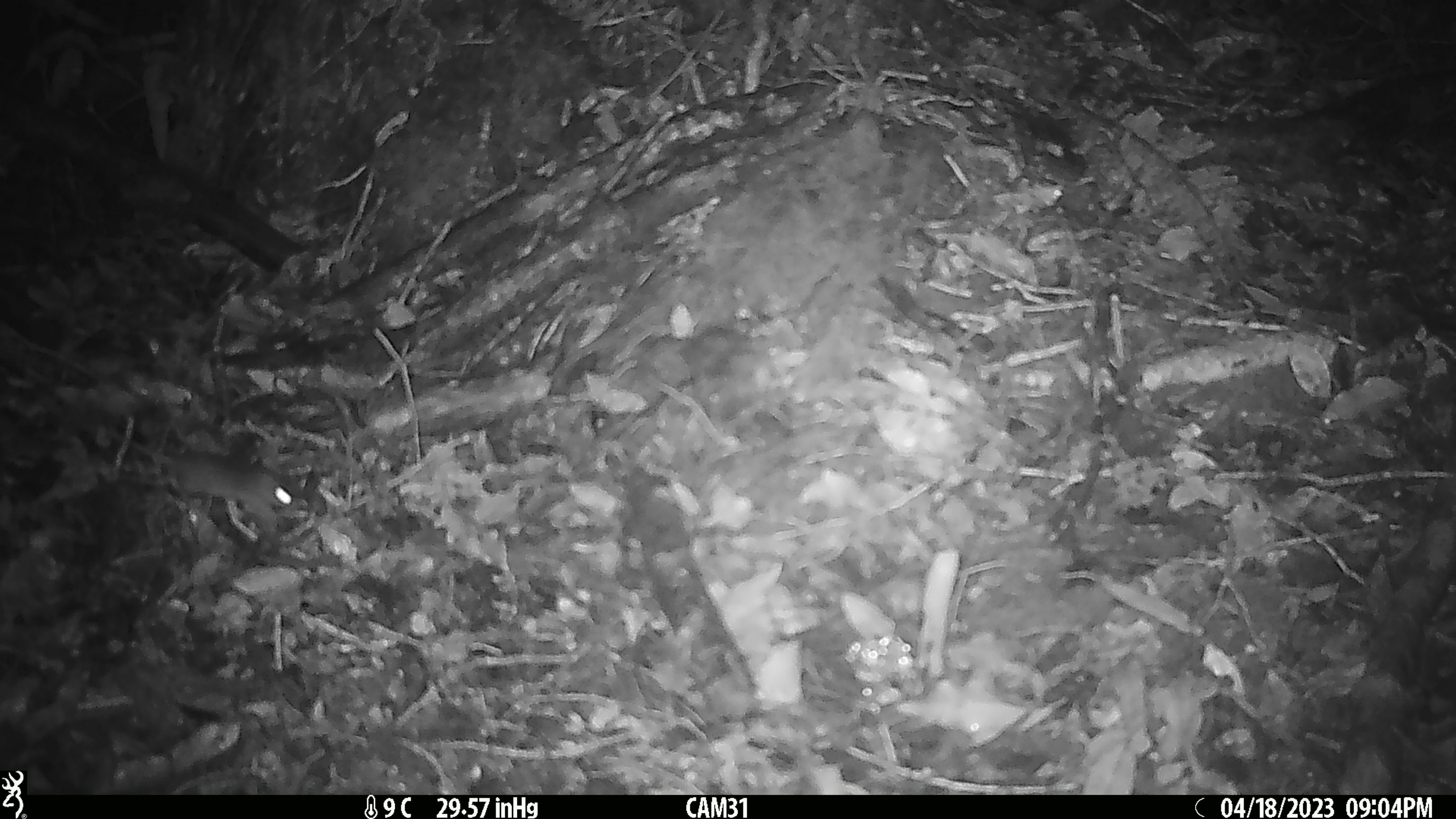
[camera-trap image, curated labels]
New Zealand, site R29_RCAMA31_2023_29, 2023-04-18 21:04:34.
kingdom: Animalia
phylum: Chordata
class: Mammalia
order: Rodentia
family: Muridae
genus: Mus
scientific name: Mus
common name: mouse